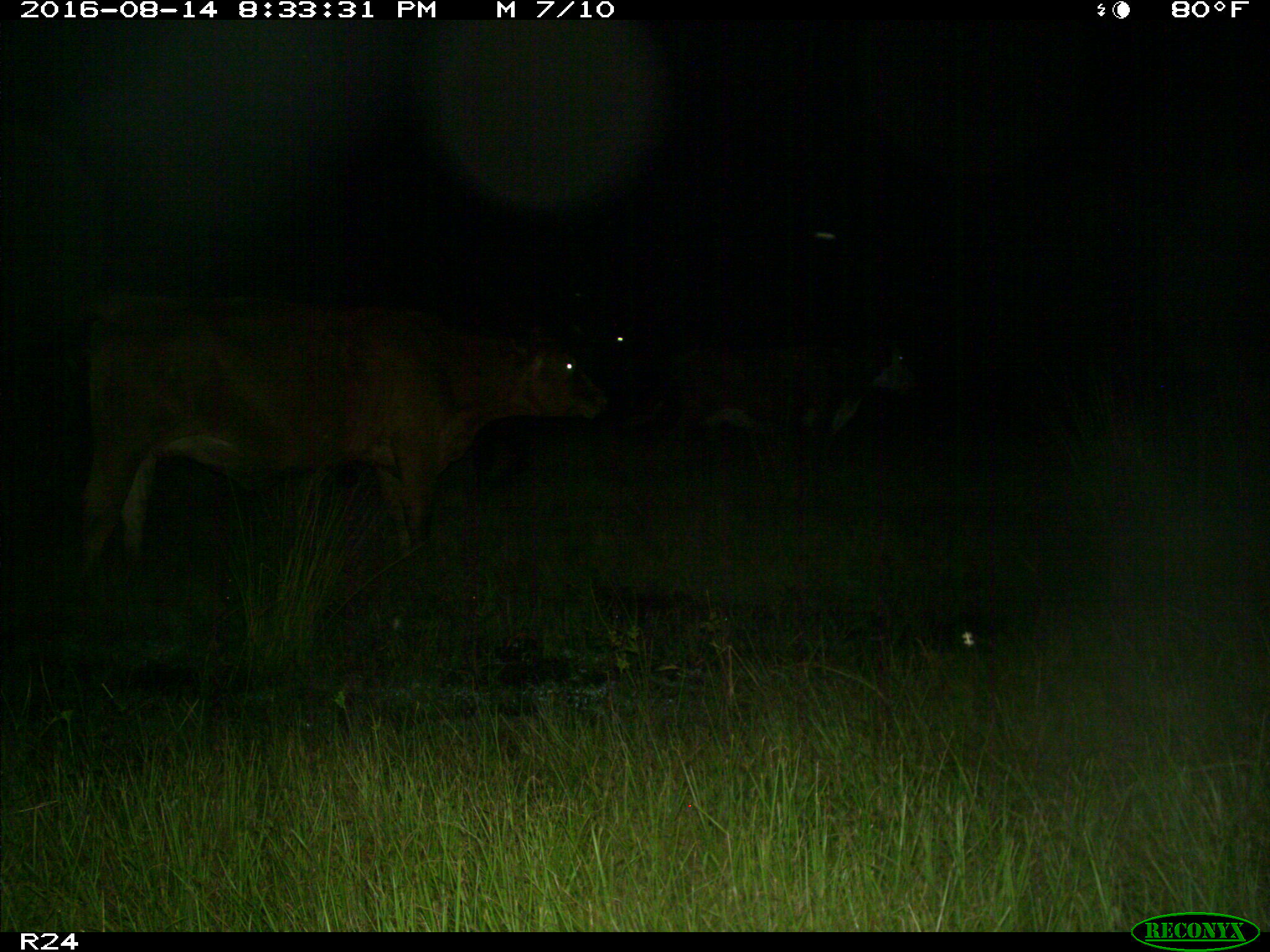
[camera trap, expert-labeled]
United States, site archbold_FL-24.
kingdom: Animalia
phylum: Chordata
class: Mammalia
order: Artiodactyla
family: Bovidae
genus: Bos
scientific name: Bos taurus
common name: domestic cow